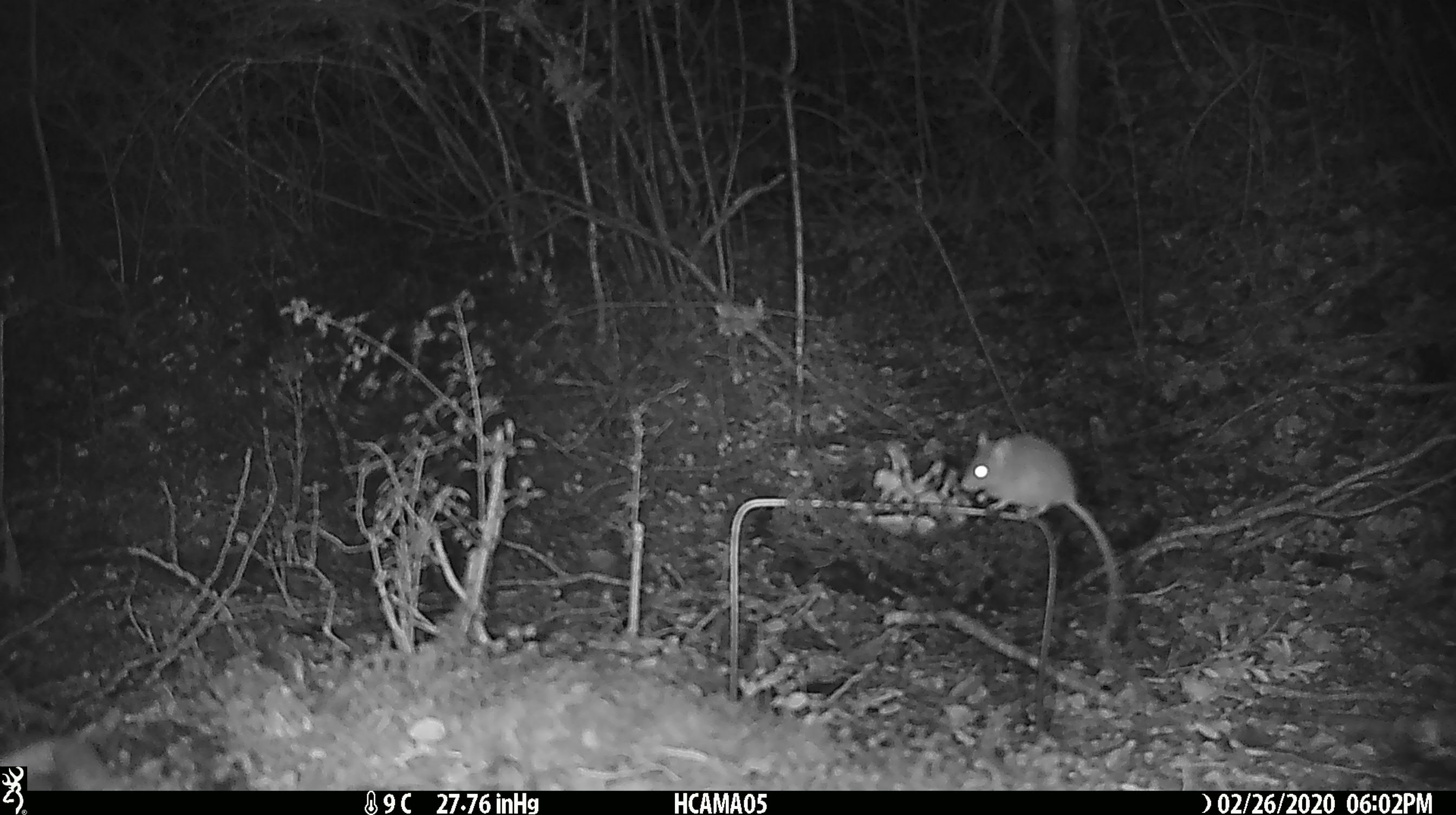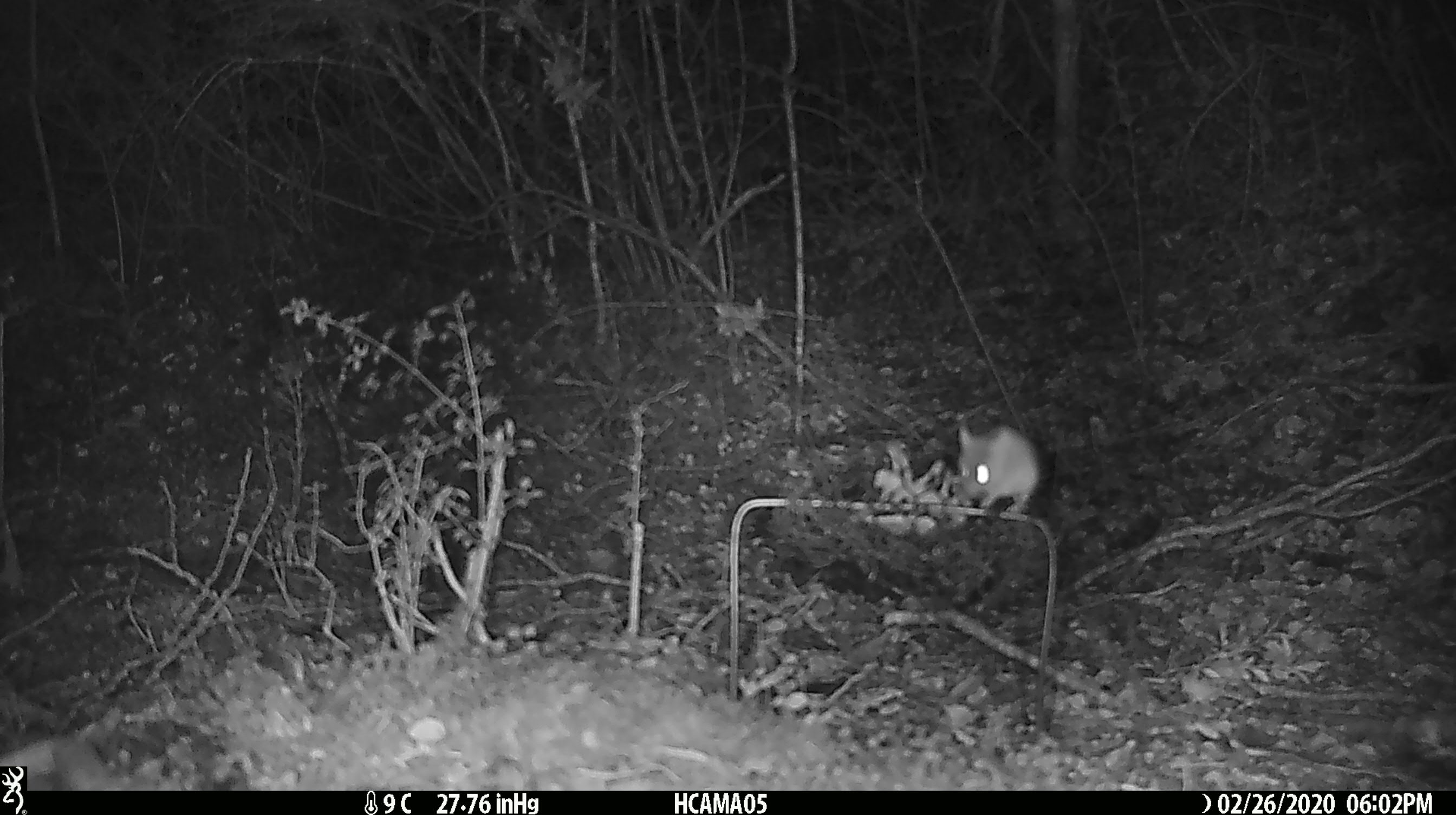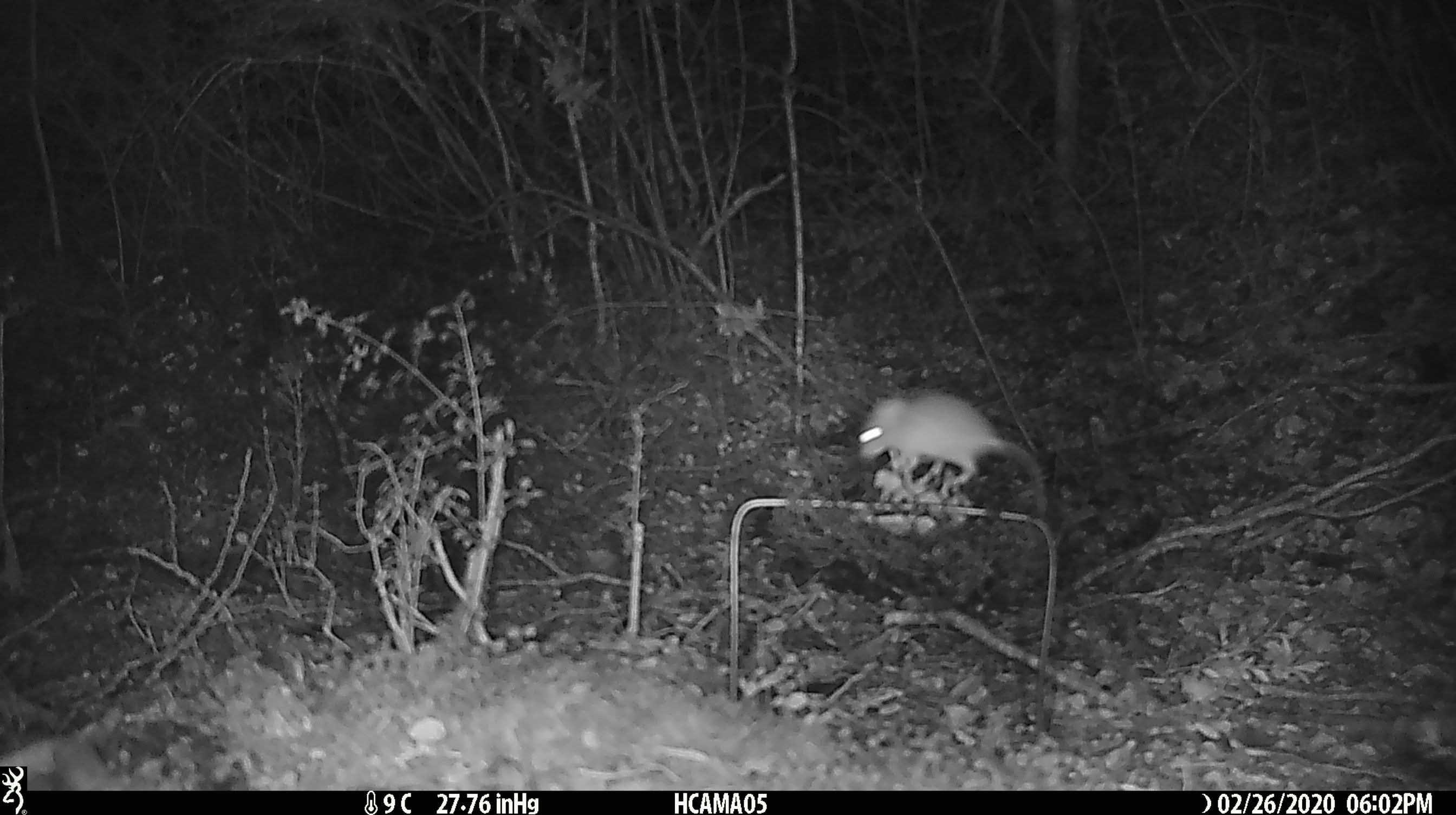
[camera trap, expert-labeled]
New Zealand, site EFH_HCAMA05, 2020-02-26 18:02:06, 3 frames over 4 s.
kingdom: Animalia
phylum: Chordata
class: Mammalia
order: Rodentia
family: Muridae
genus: Mus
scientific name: Mus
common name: mouse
Mouse (Mus).